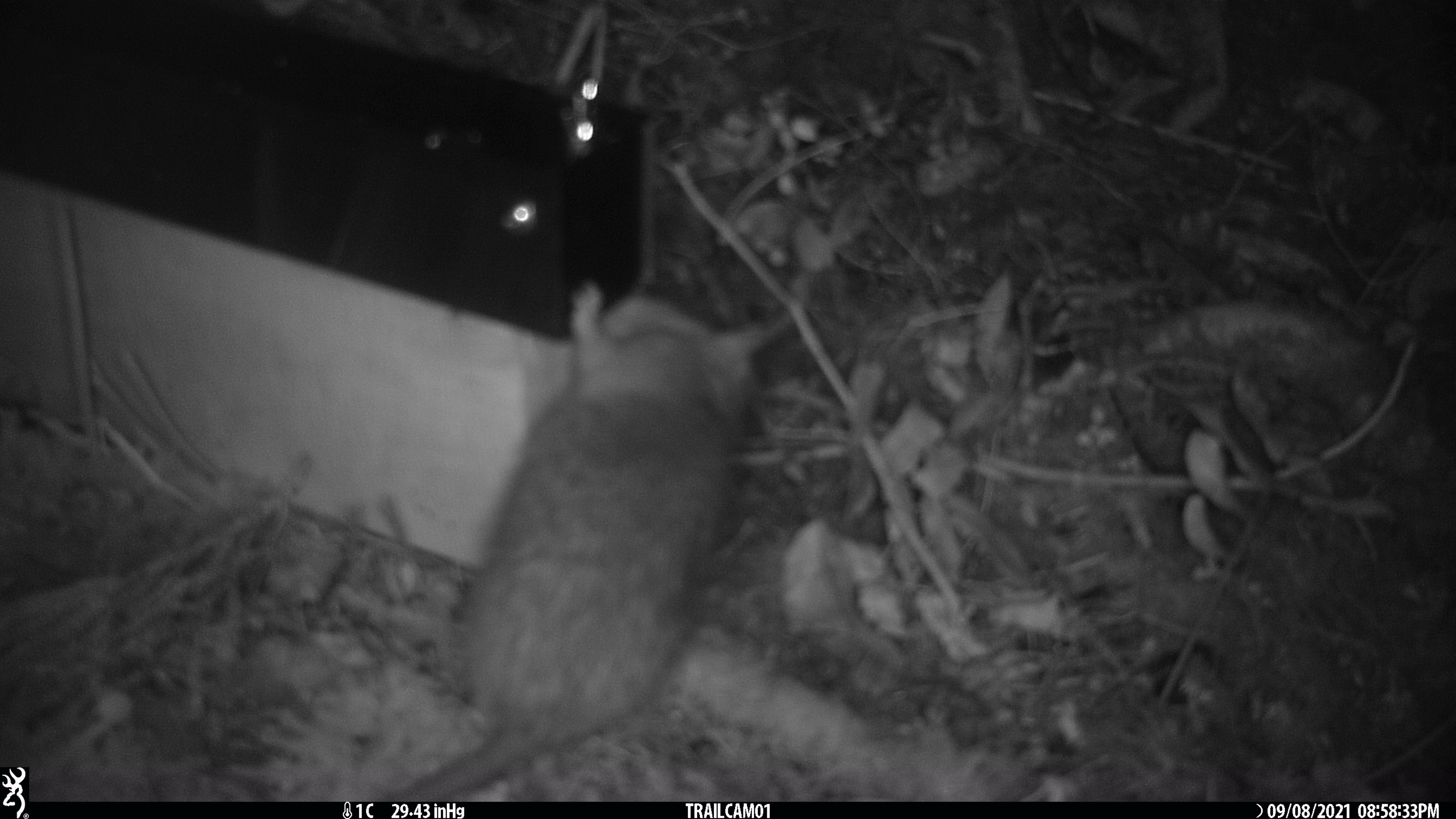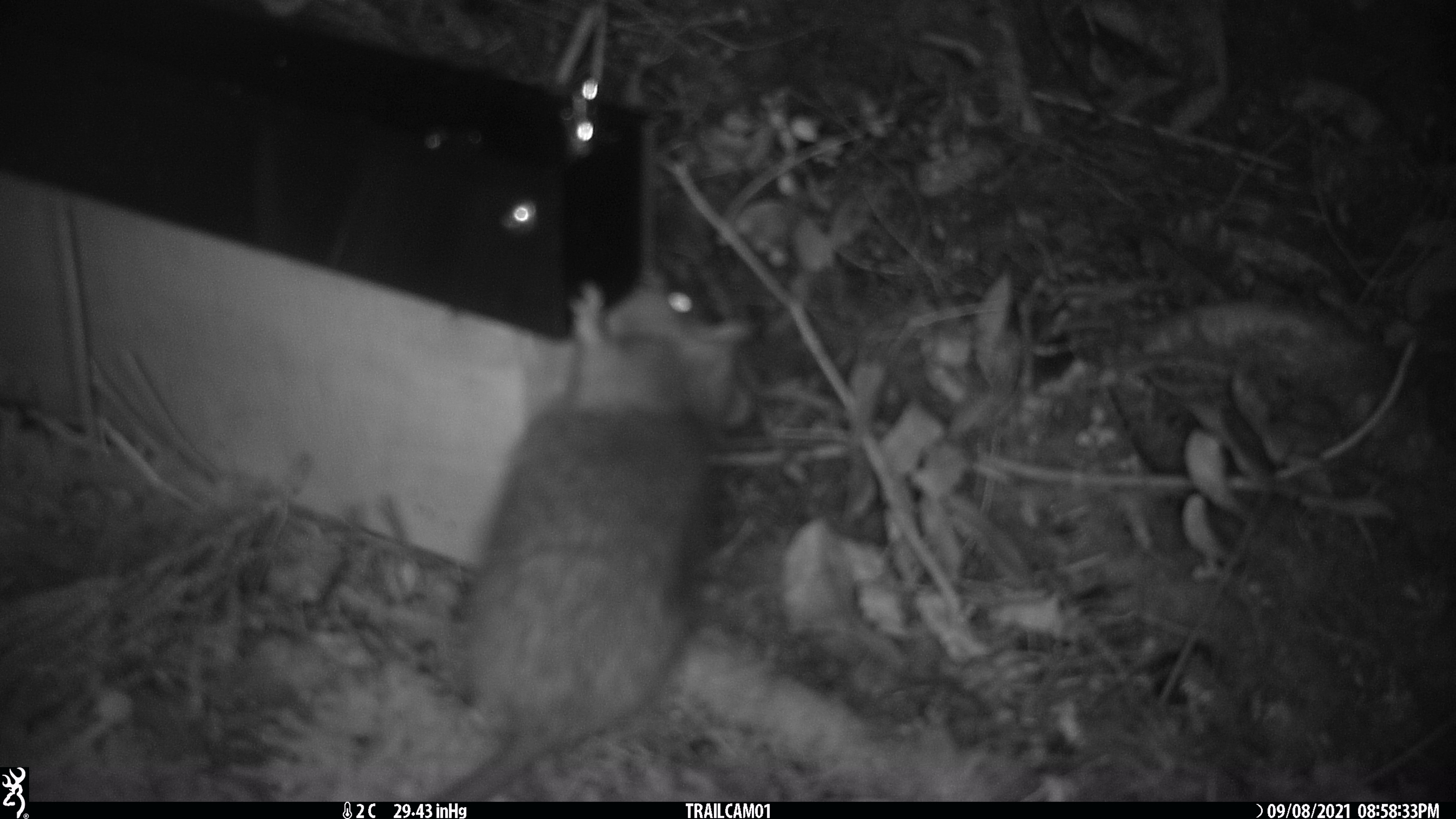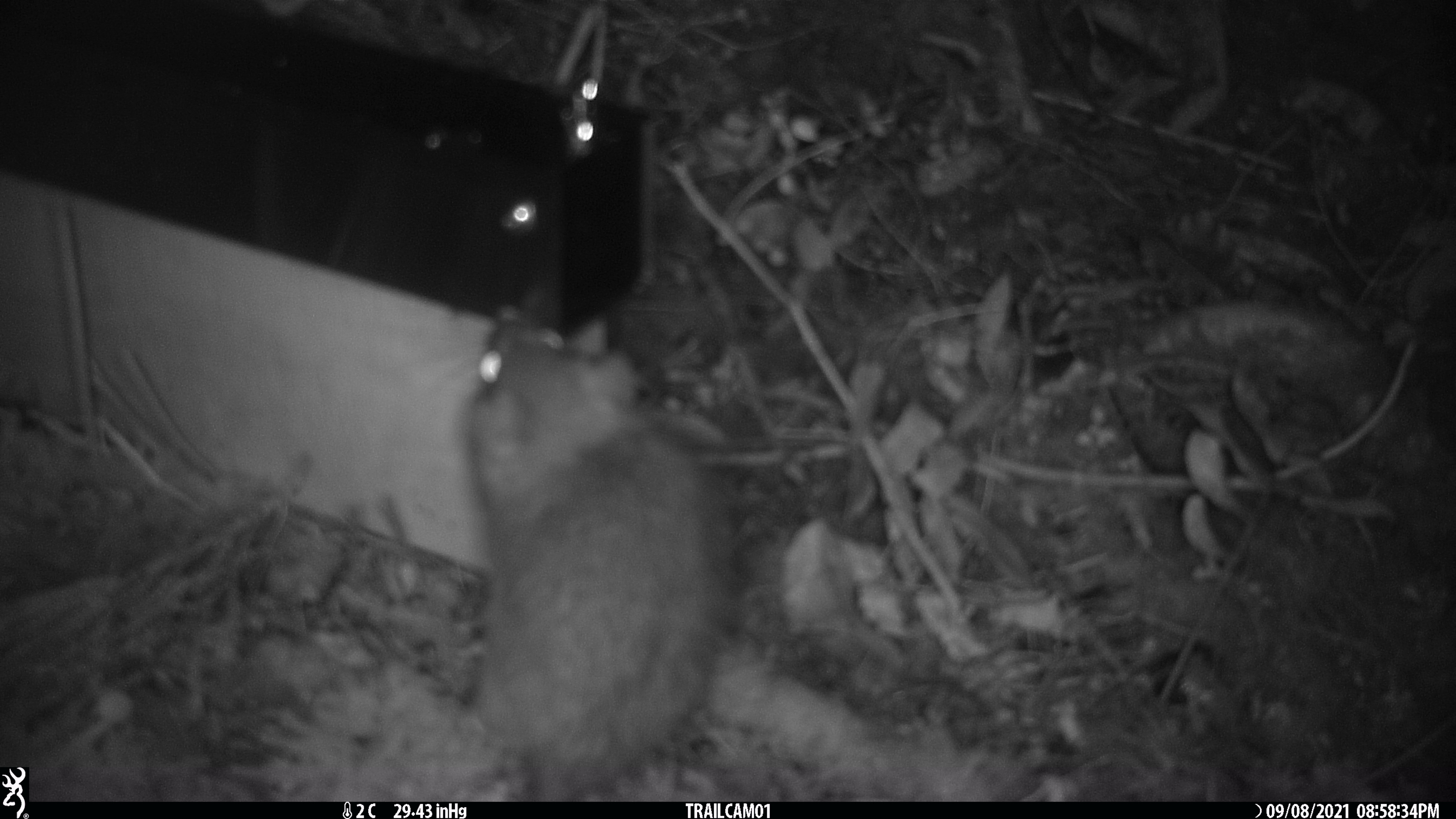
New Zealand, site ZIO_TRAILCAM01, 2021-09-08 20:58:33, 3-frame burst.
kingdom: Animalia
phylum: Chordata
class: Mammalia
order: Rodentia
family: Muridae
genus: Rattus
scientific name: Rattus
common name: rat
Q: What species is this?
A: Rat (Rattus).